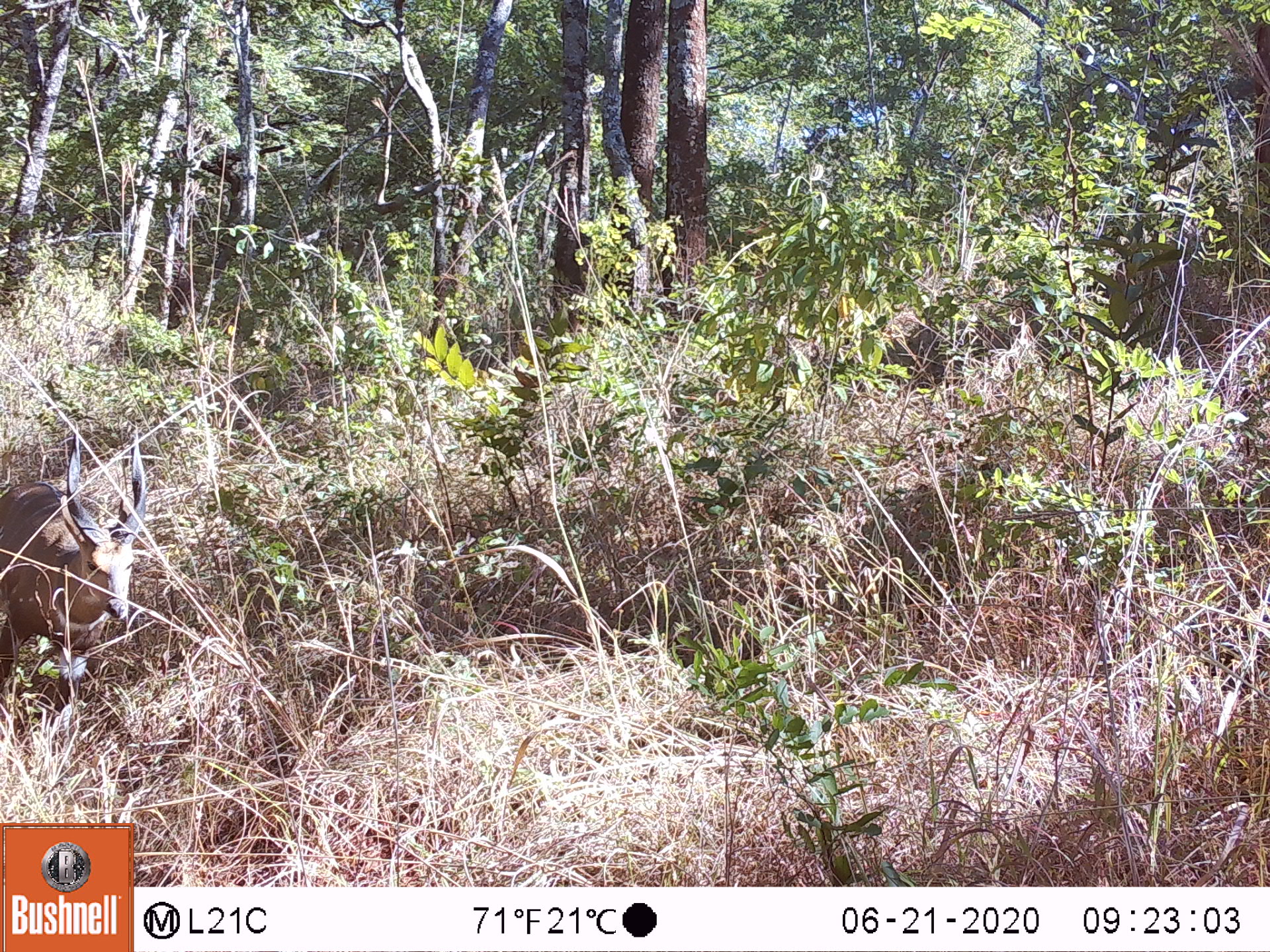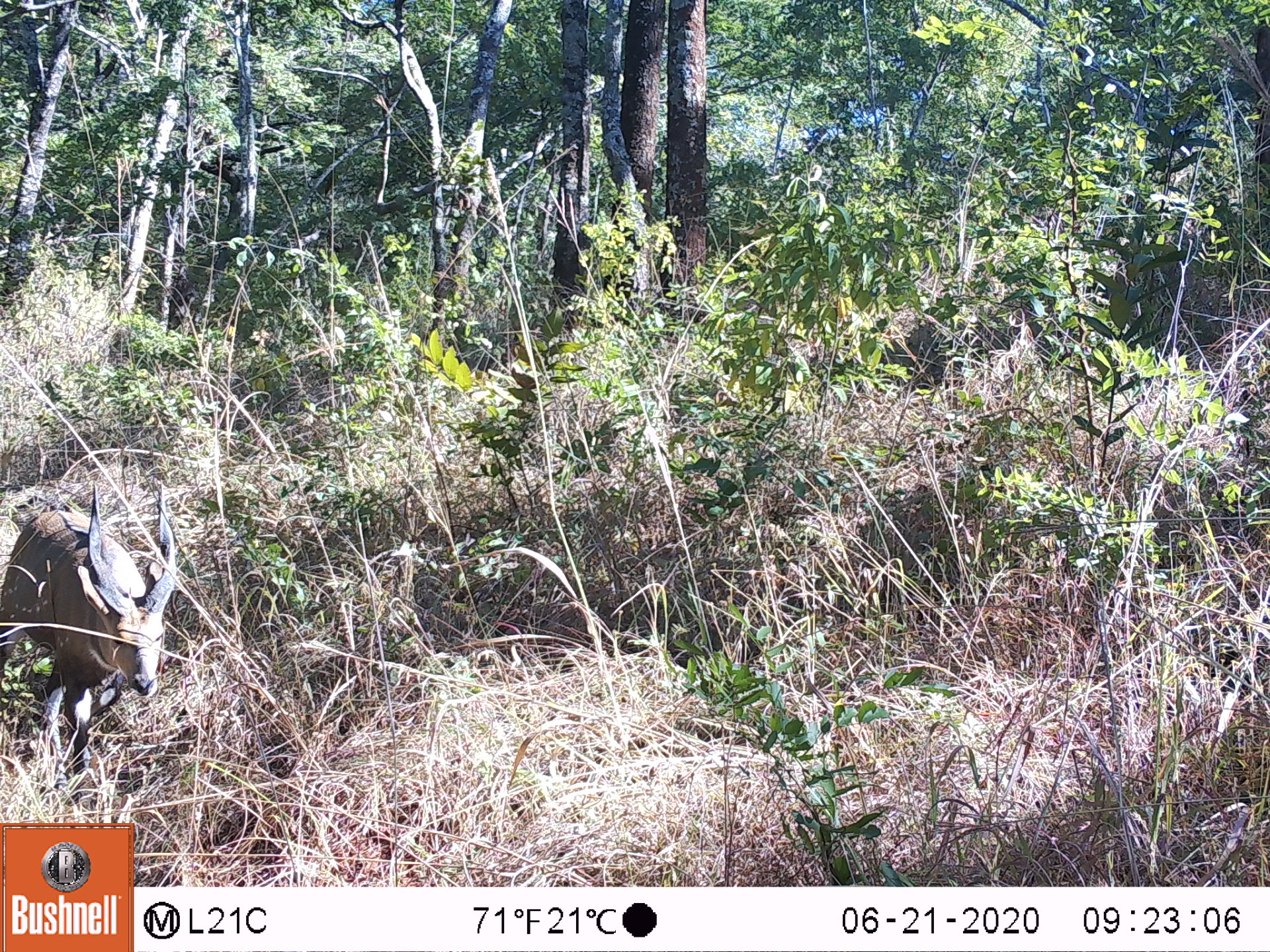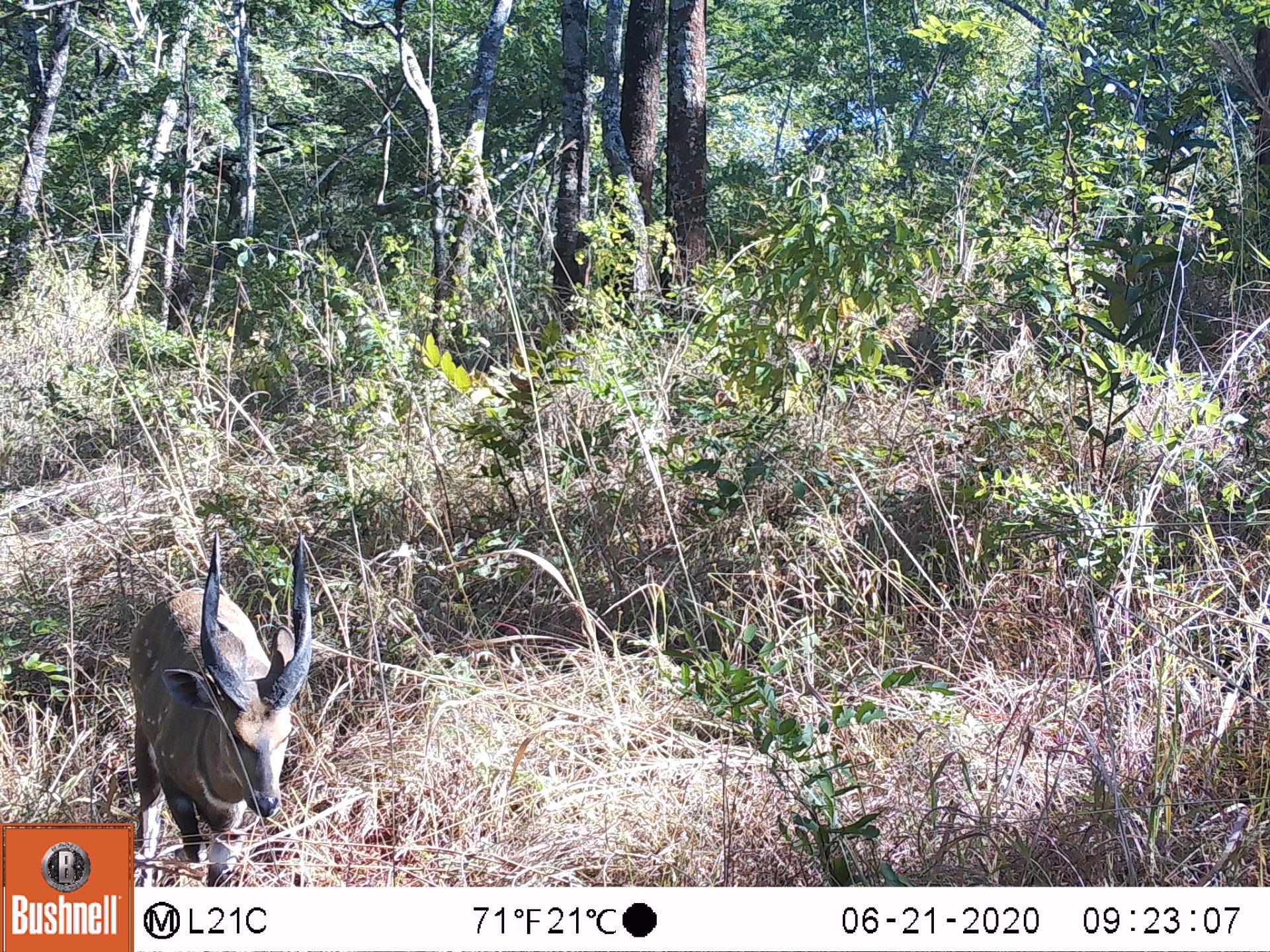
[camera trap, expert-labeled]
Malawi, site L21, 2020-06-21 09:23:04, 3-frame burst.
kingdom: Animalia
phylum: Chordata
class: Mammalia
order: Artiodactyla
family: Bovidae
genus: Tragelaphus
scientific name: Tragelaphus sylvaticus sylvaticus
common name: cape bushbuck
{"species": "cape bushbuck (Tragelaphus sylvaticus sylvaticus)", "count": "1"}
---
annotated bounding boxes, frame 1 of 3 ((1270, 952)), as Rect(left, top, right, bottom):
cape bushbuck: Rect(0, 422, 150, 698)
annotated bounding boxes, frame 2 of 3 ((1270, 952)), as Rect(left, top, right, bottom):
cape bushbuck: Rect(3, 480, 183, 792)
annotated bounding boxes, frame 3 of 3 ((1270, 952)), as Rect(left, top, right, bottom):
cape bushbuck: Rect(135, 526, 316, 872)